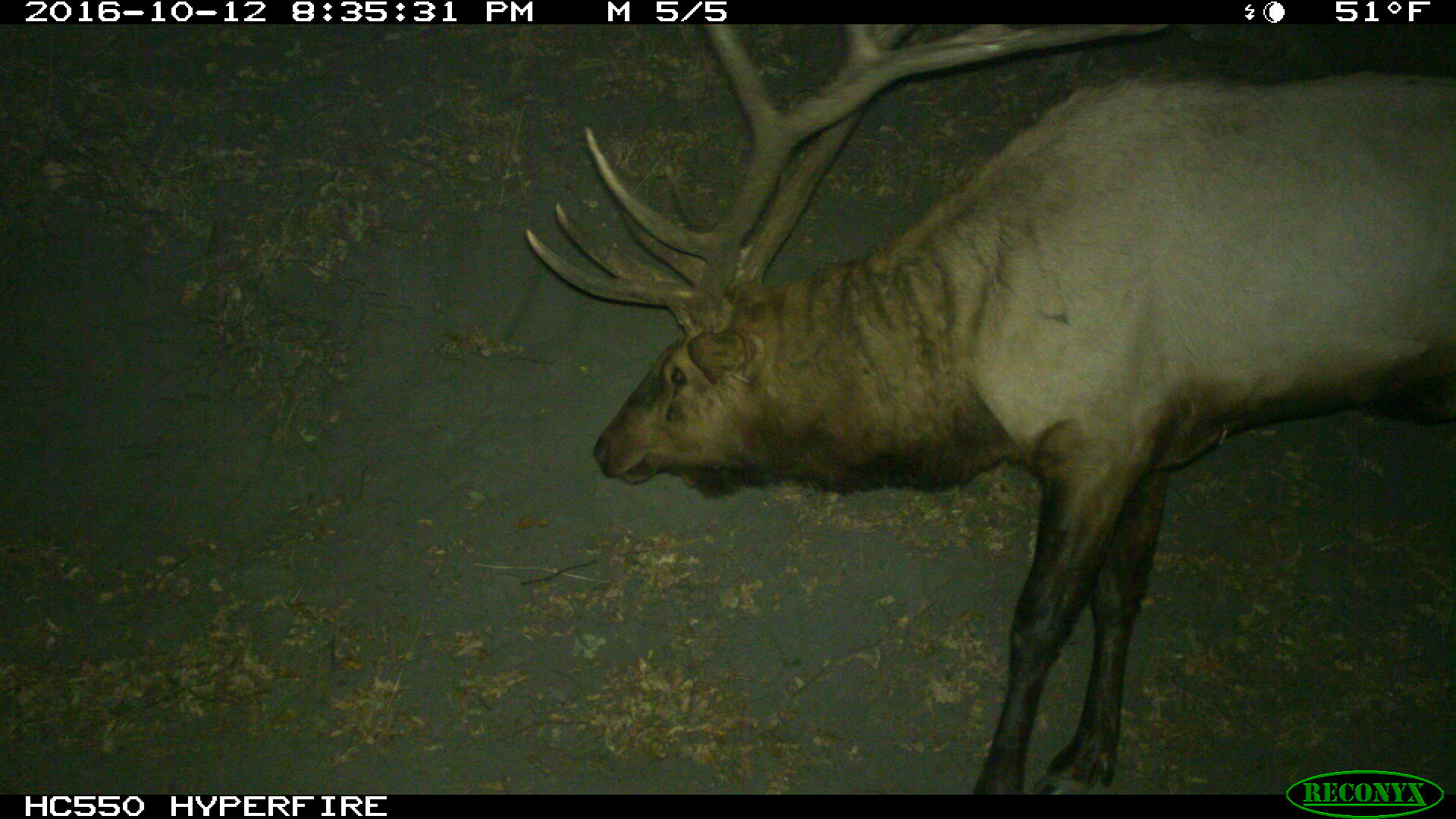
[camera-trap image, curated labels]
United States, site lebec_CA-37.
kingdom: Animalia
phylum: Chordata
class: Mammalia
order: Artiodactyla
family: Cervidae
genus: Cervus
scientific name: Cervus canadensis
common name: elk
Cervus canadensis (elk).